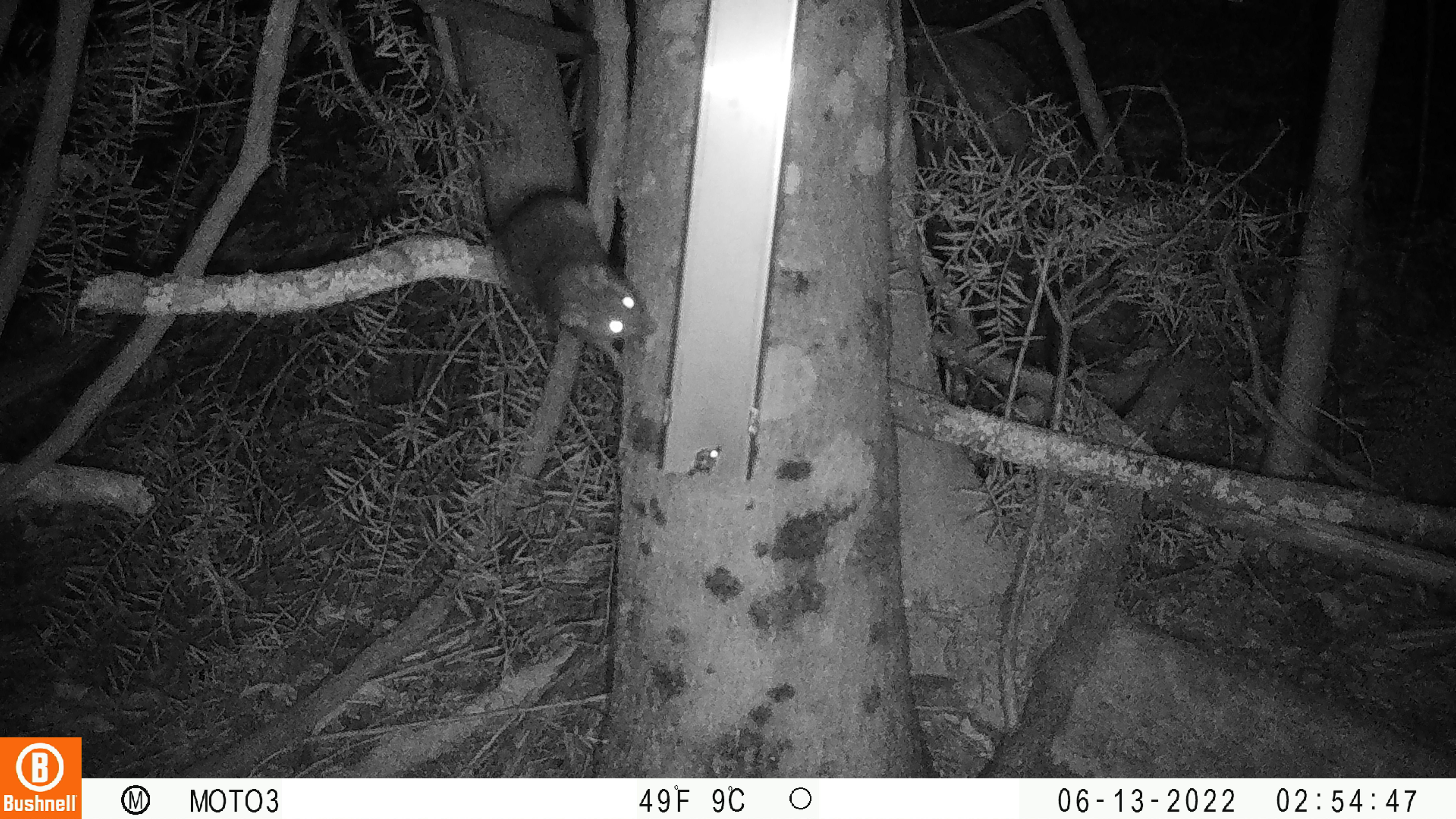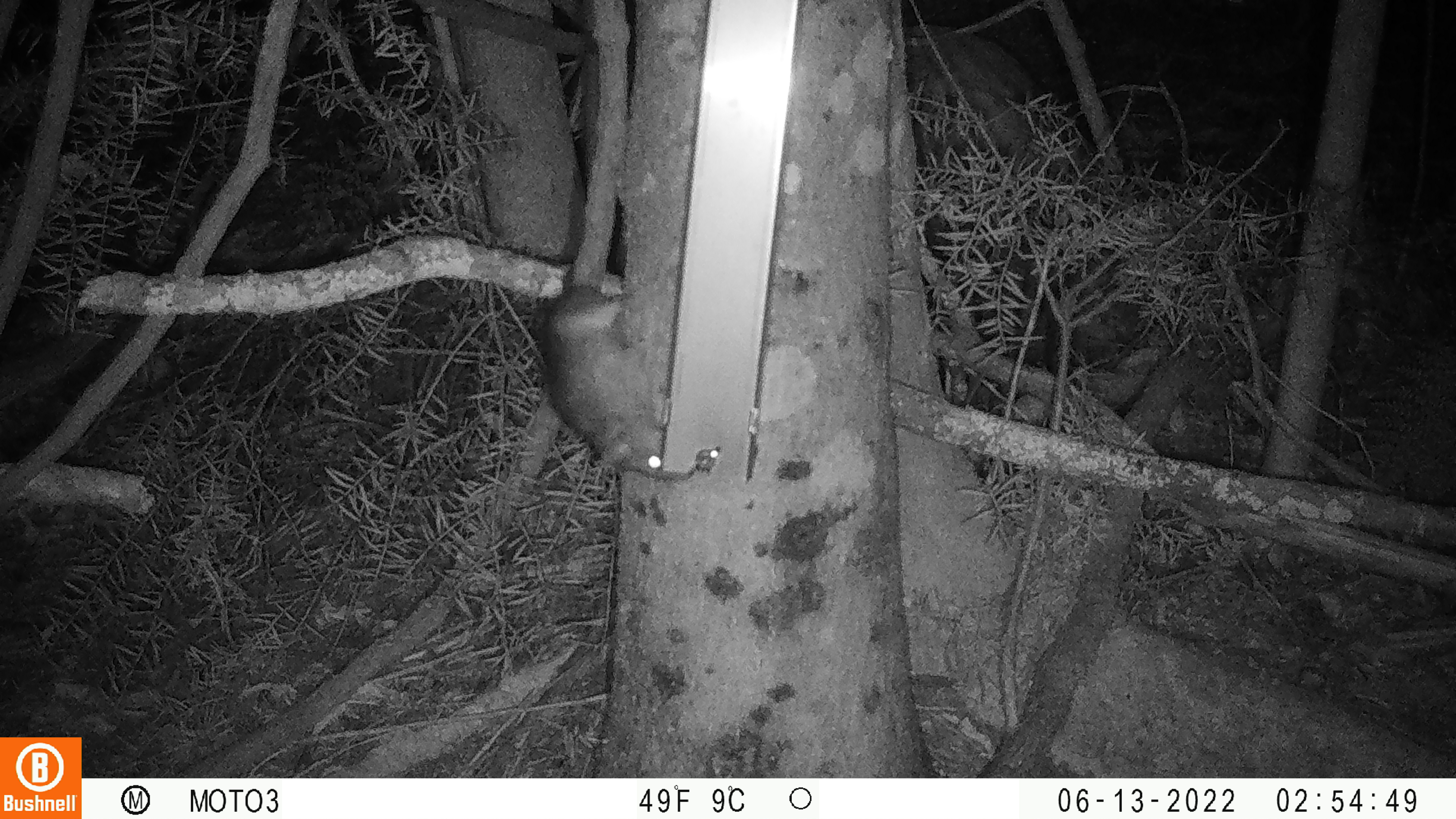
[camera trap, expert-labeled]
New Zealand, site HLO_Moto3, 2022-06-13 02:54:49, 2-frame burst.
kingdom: Animalia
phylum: Chordata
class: Mammalia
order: Rodentia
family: Muridae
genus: Rattus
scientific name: Rattus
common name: rat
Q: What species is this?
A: Rat (Rattus).